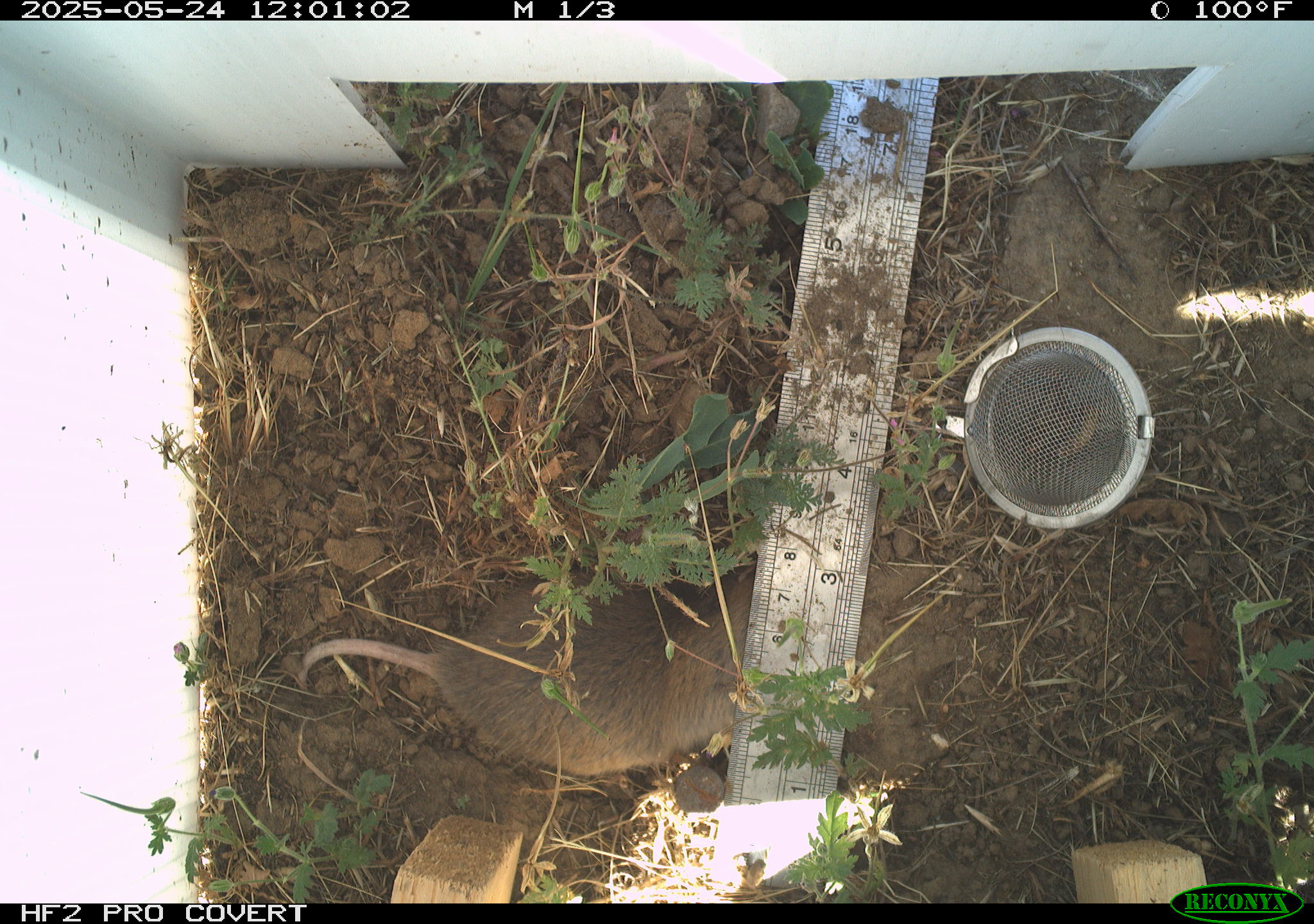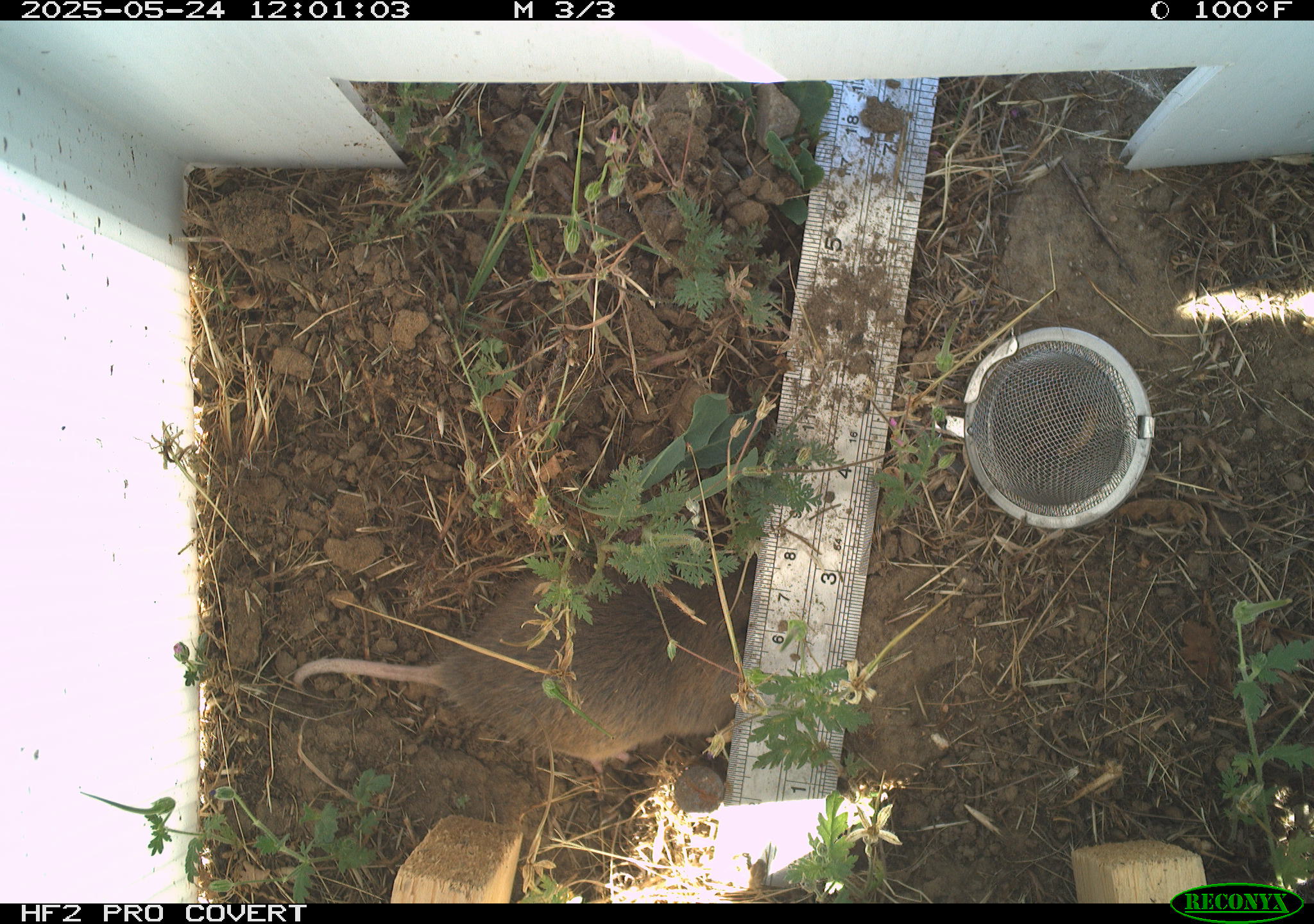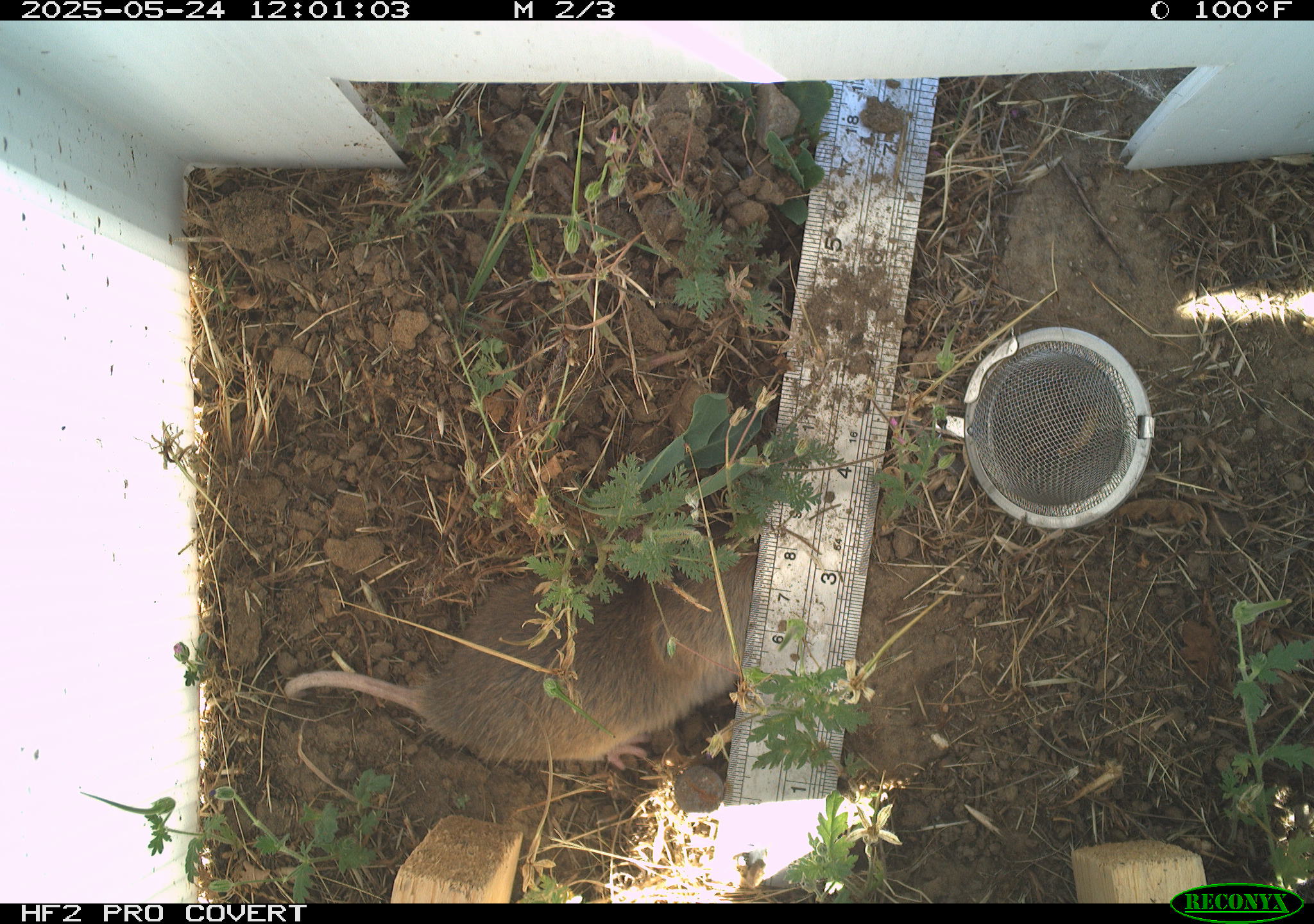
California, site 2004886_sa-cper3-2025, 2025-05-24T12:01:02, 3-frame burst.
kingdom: Animalia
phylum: Chordata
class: Mammalia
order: Rodentia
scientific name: Rodentia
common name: rodent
Rodent (Rodentia).